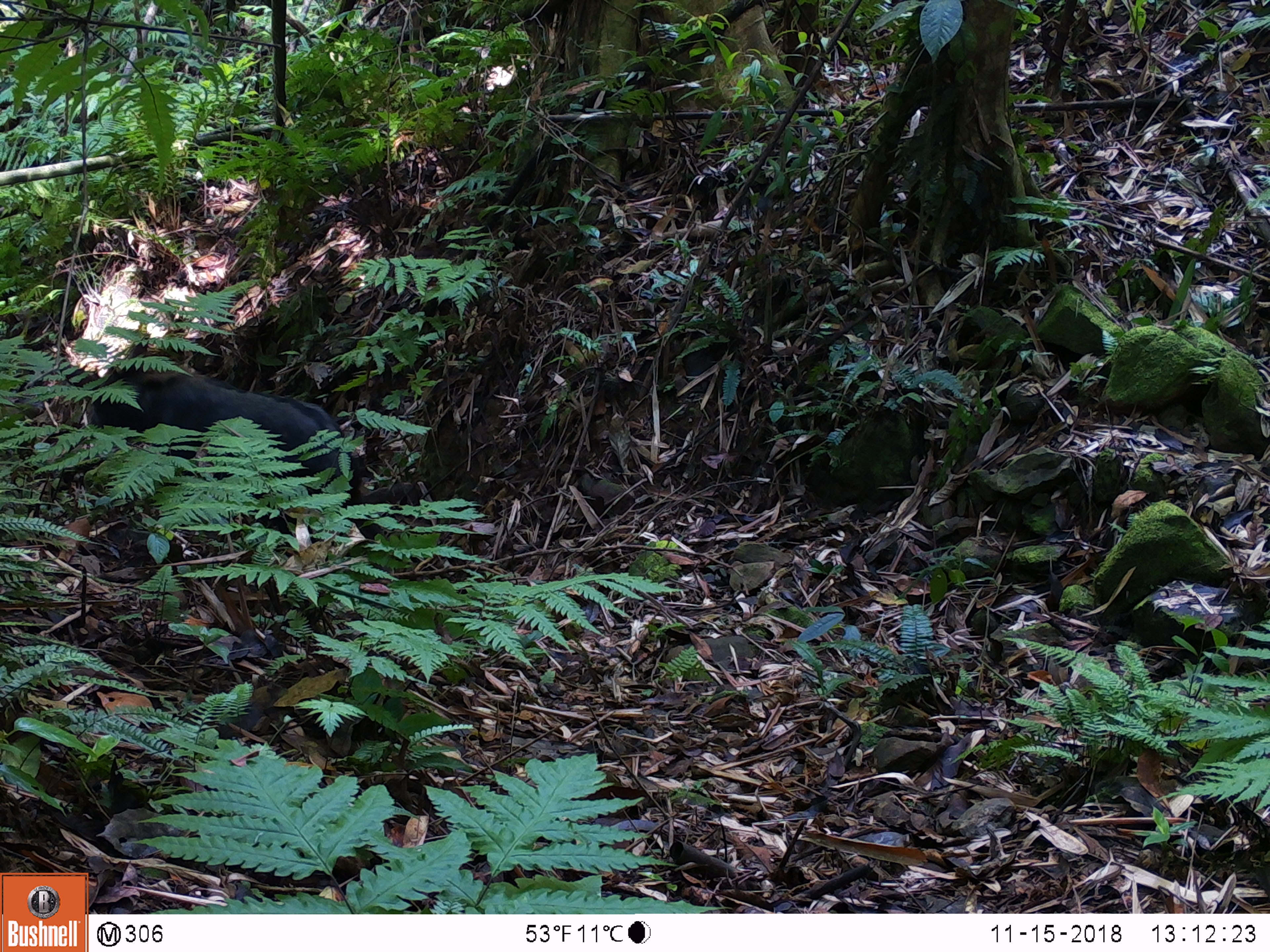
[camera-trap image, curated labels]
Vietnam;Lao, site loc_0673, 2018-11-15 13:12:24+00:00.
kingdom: Animalia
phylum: Chordata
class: Mammalia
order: Artiodactyla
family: Bovidae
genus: Capricornis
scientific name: Capricornis sumatraensis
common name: chinese serow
Chinese serow (Capricornis sumatraensis). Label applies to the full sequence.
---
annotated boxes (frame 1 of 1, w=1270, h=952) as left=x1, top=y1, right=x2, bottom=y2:
chinese serow: left=85, top=332, right=351, bottom=547